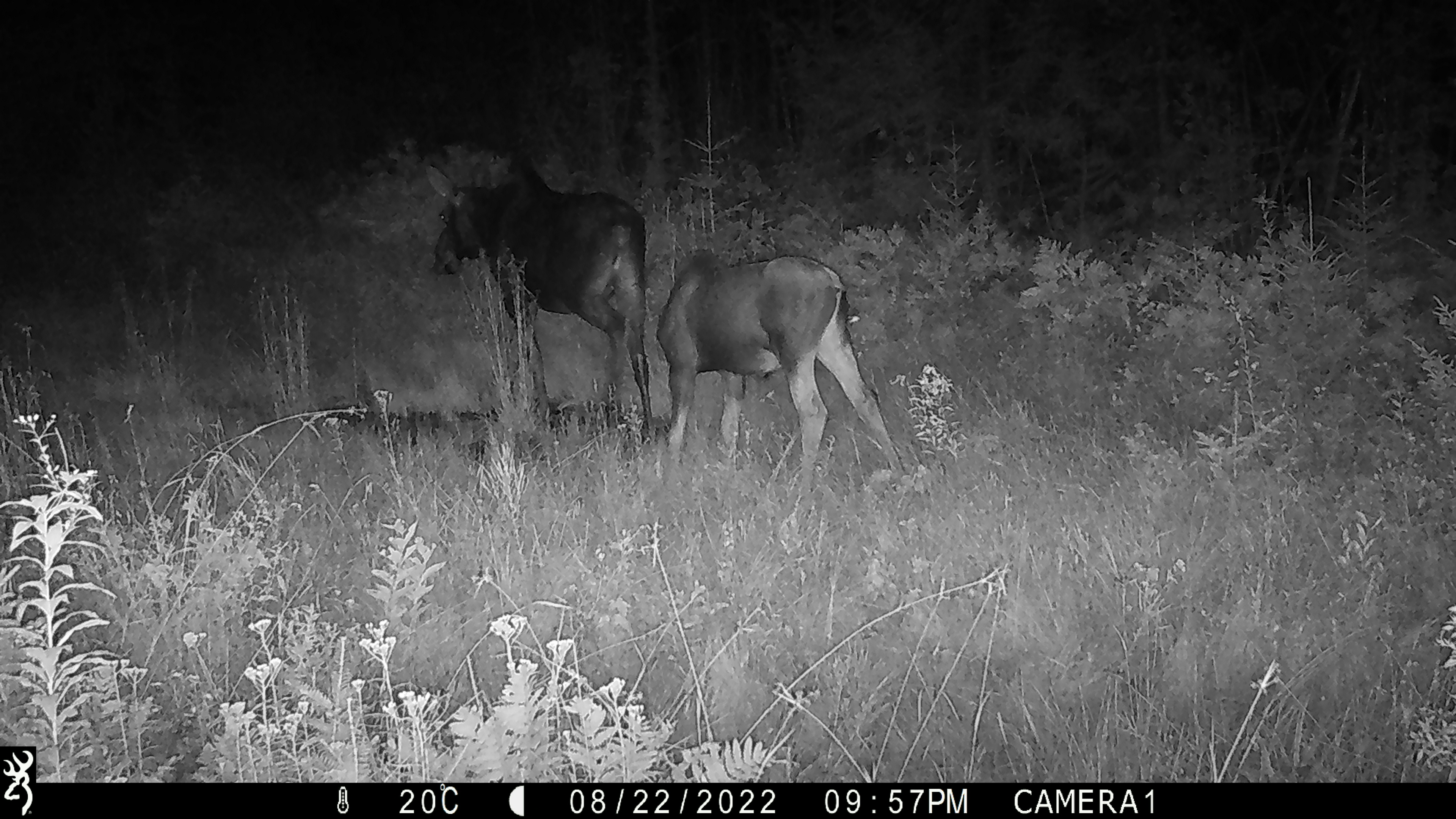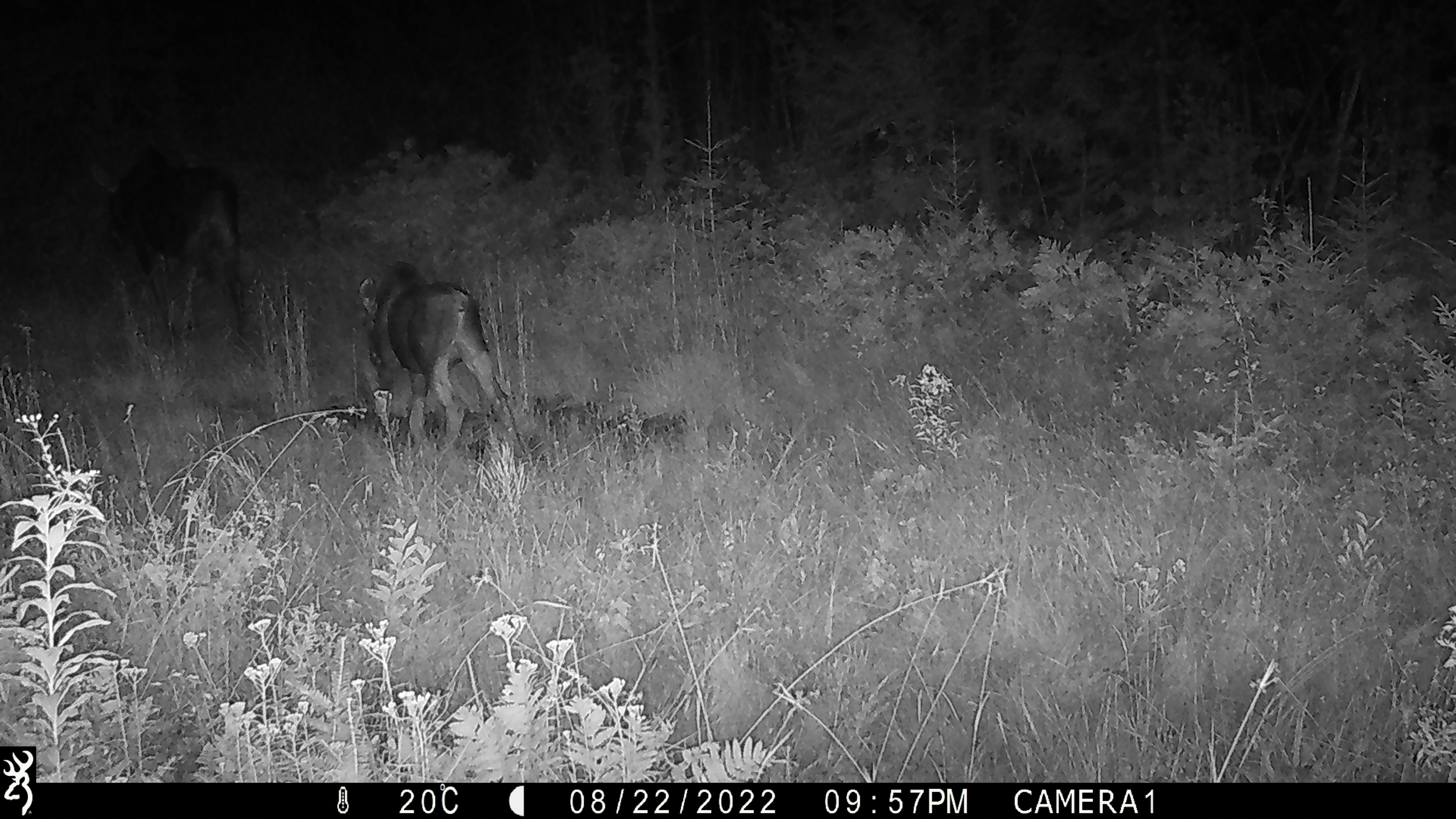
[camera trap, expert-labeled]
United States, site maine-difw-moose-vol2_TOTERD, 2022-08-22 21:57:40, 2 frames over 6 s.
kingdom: Animalia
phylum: Chordata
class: Mammalia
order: Artiodactyla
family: Cervidae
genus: Alces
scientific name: Alces alces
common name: moose